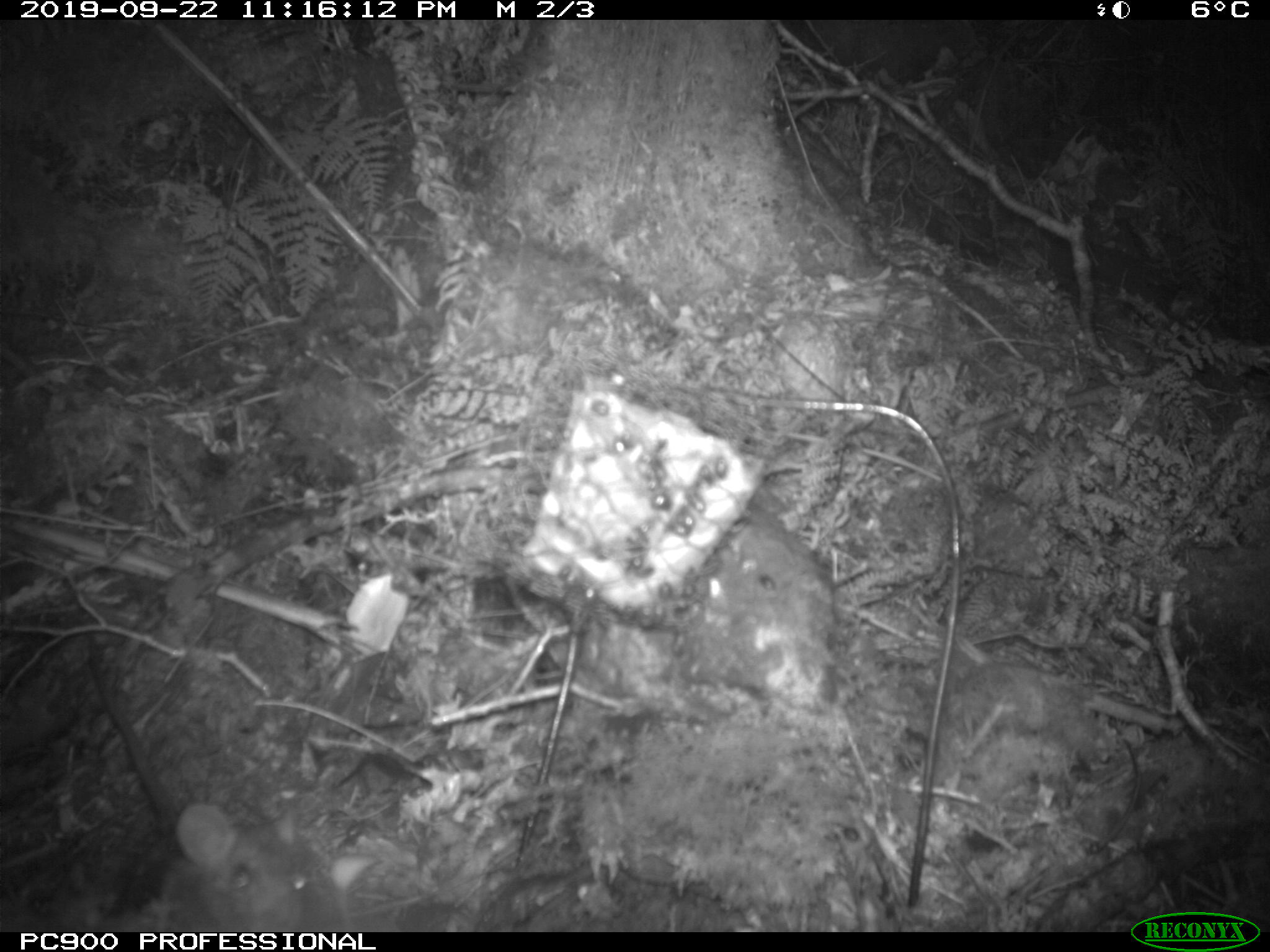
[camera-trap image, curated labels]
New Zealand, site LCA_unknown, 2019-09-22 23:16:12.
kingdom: Animalia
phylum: Chordata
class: Mammalia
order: Rodentia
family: Muridae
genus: Rattus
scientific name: Rattus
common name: rat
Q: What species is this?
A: Rat (Rattus).